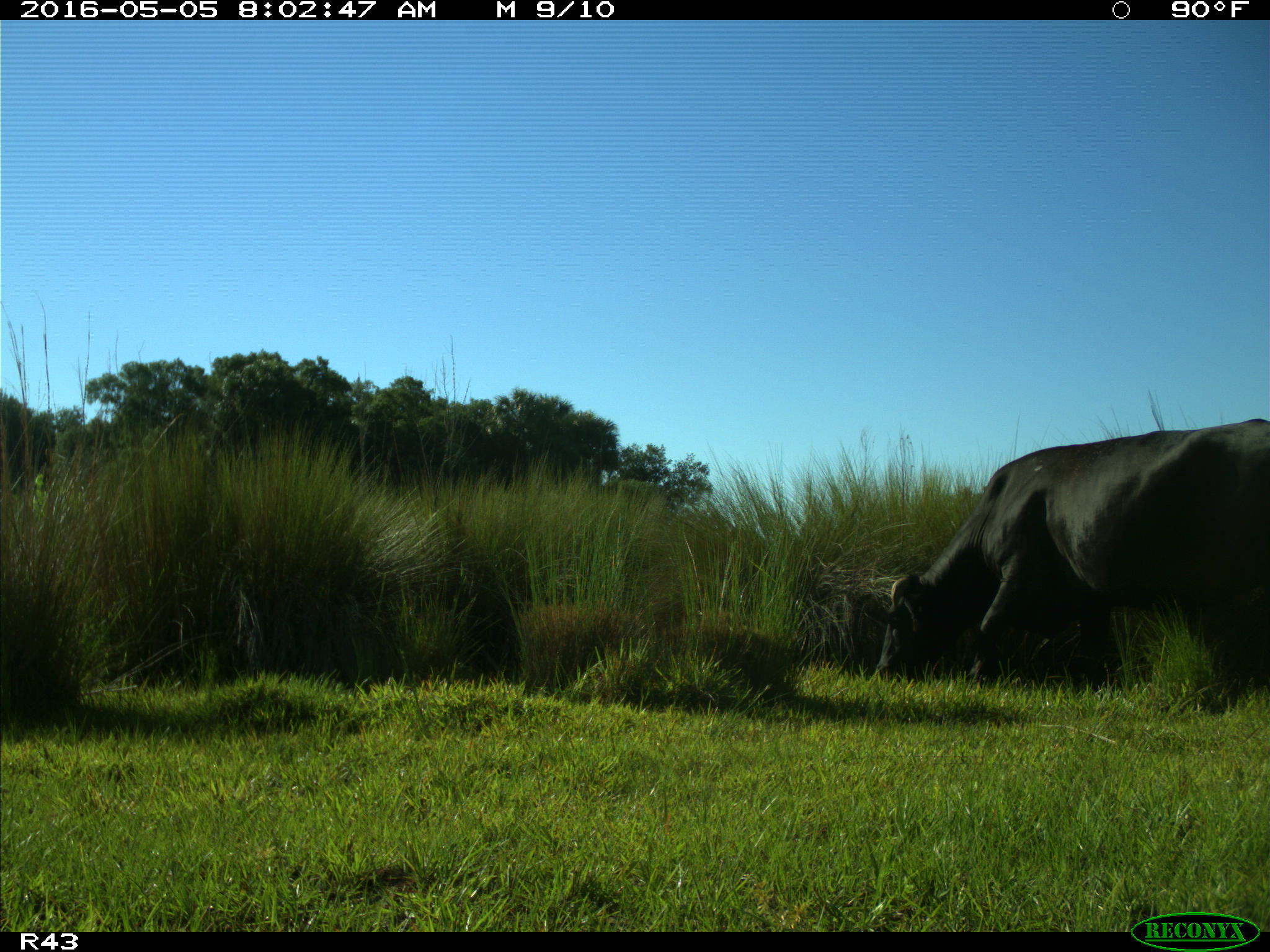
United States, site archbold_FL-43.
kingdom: Animalia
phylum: Chordata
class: Mammalia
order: Artiodactyla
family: Bovidae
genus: Bos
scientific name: Bos taurus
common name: domestic cow